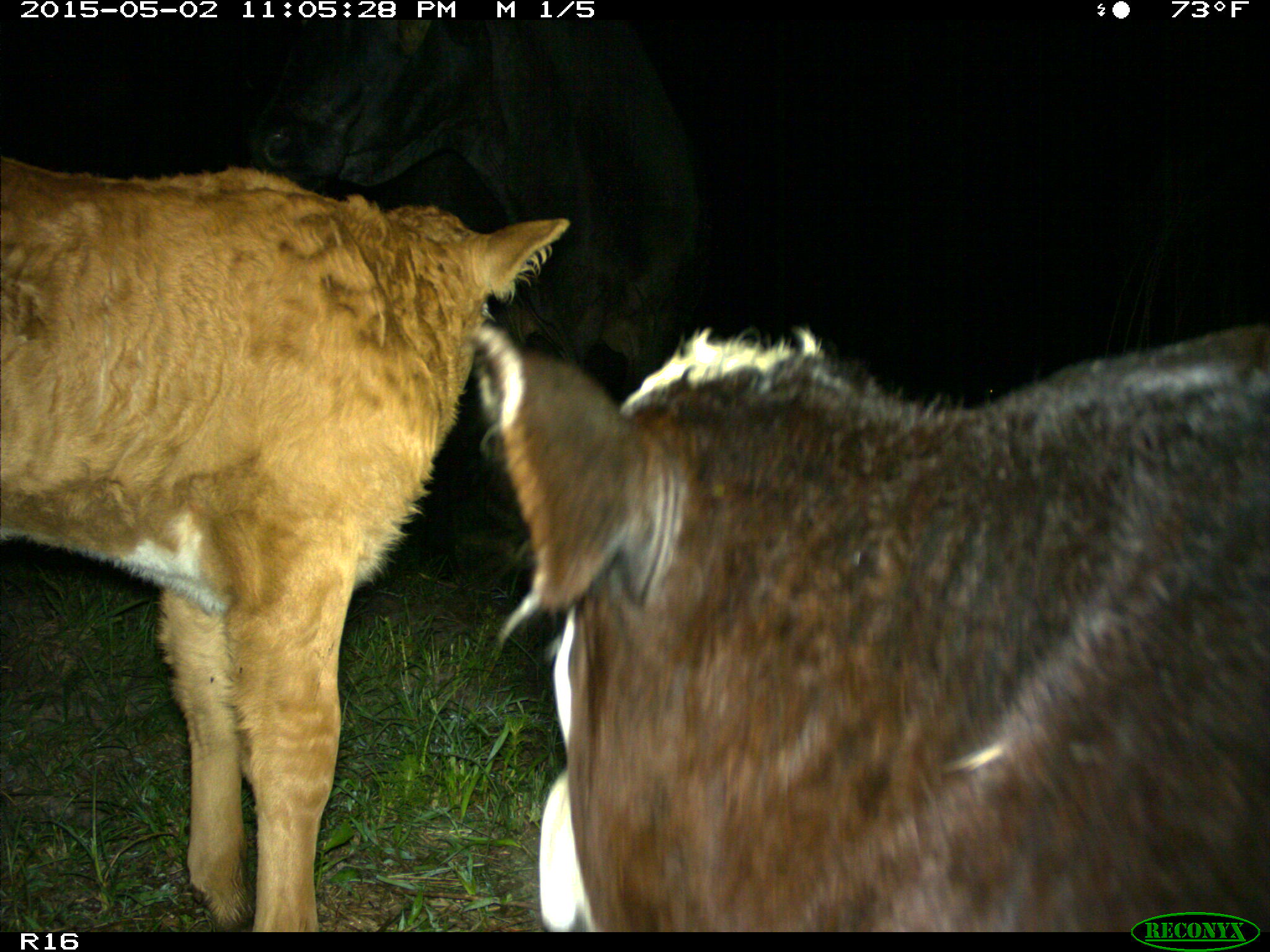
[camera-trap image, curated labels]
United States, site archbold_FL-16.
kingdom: Animalia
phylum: Chordata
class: Mammalia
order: Artiodactyla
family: Bovidae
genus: Bos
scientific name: Bos taurus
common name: domestic cow